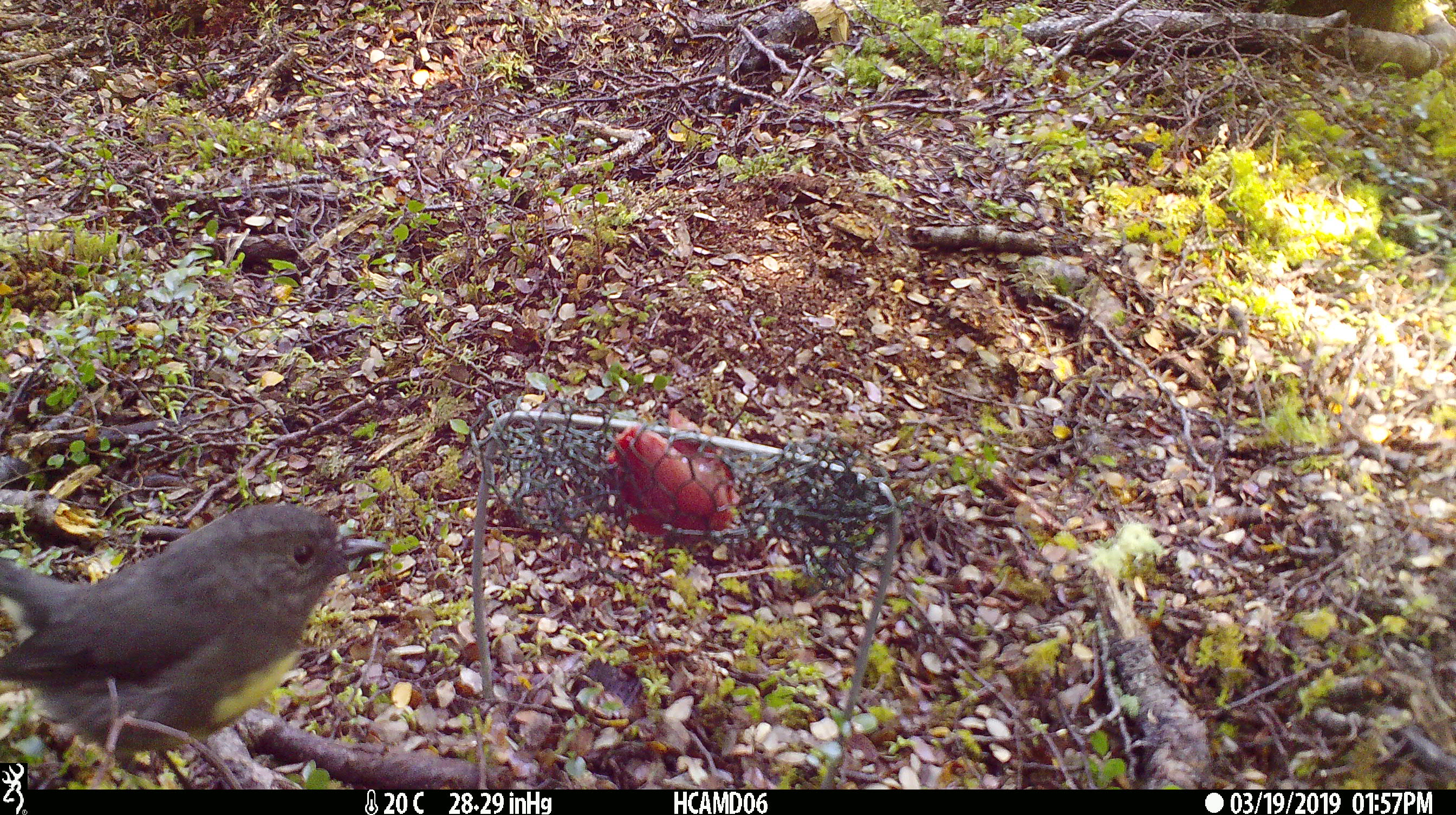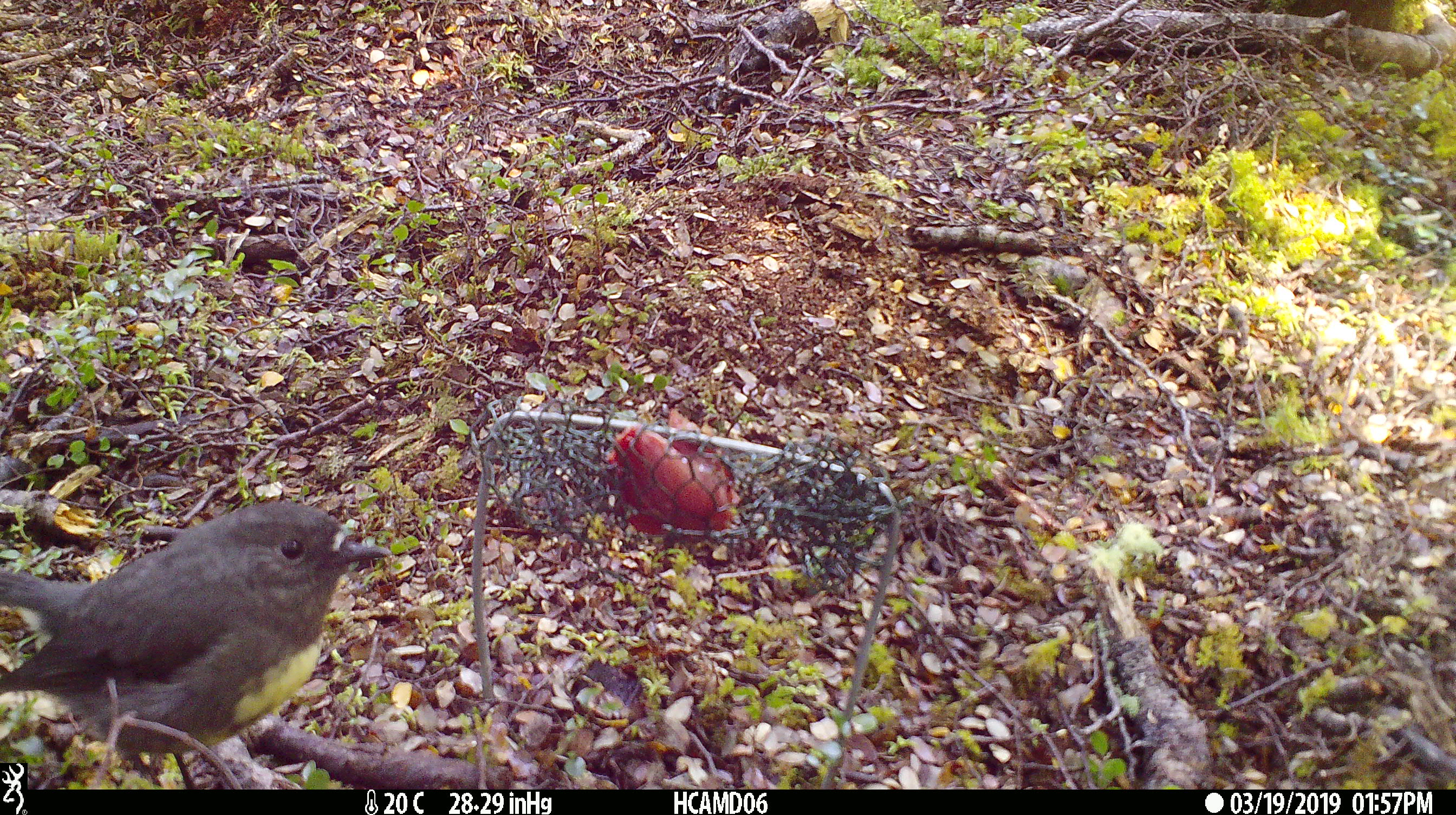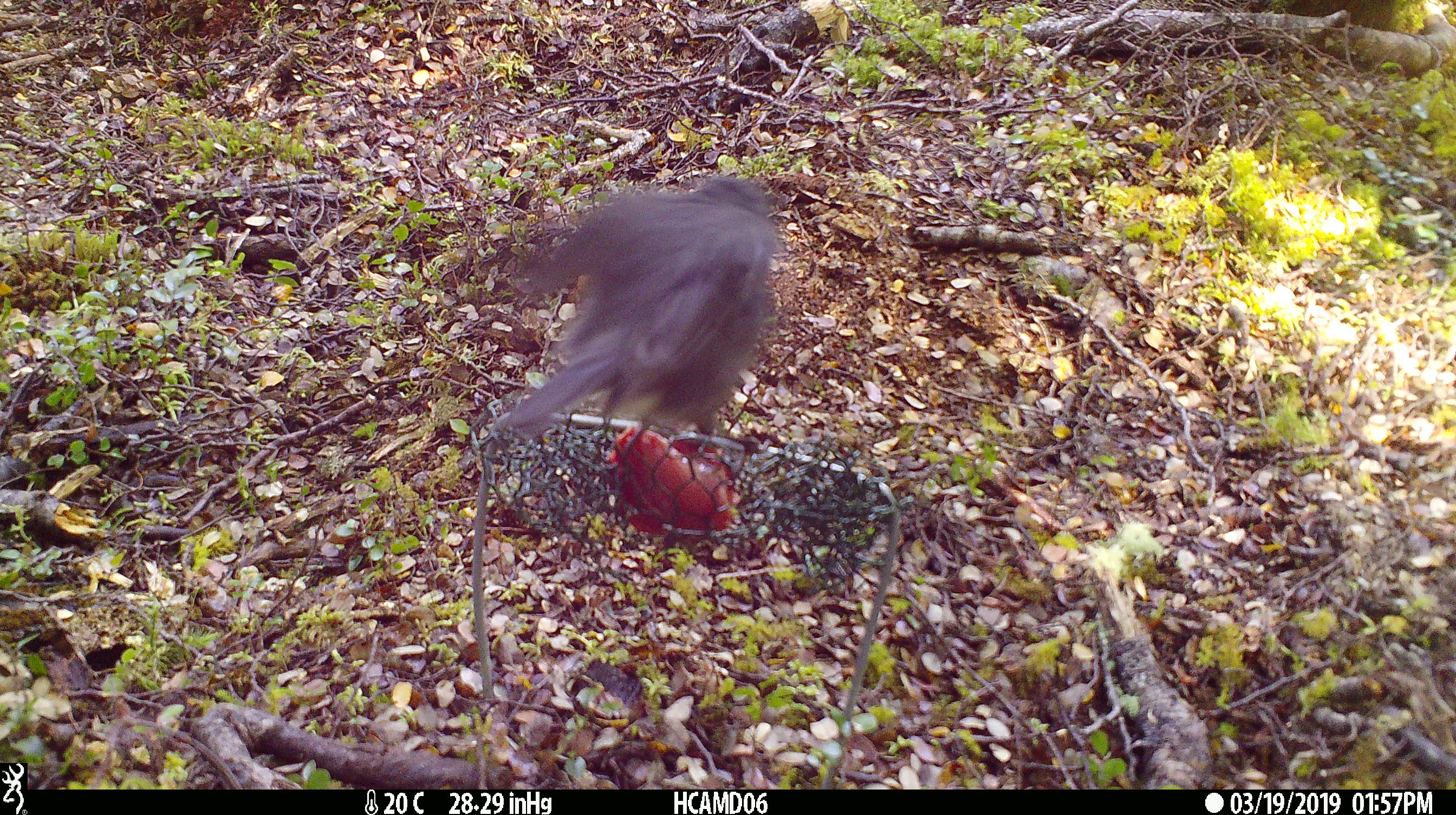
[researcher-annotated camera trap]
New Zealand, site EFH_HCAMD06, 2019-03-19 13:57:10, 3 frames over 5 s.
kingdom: Animalia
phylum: Chordata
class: Aves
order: Passeriformes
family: Petroicidae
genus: Petroica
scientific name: Petroica australis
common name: new zealand robin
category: robin